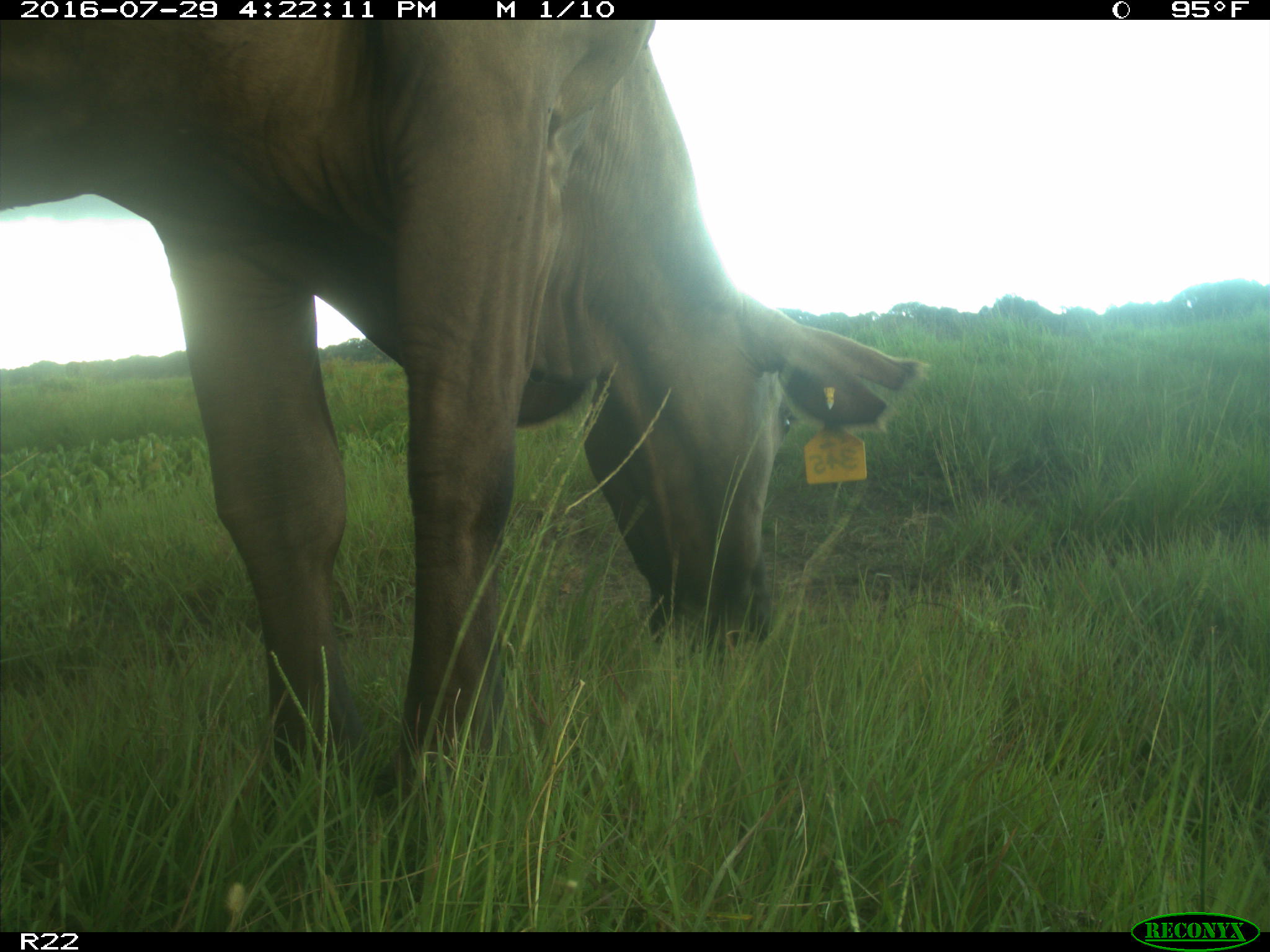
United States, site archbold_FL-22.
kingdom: Animalia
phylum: Chordata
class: Mammalia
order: Artiodactyla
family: Bovidae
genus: Bos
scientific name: Bos taurus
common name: domestic cow